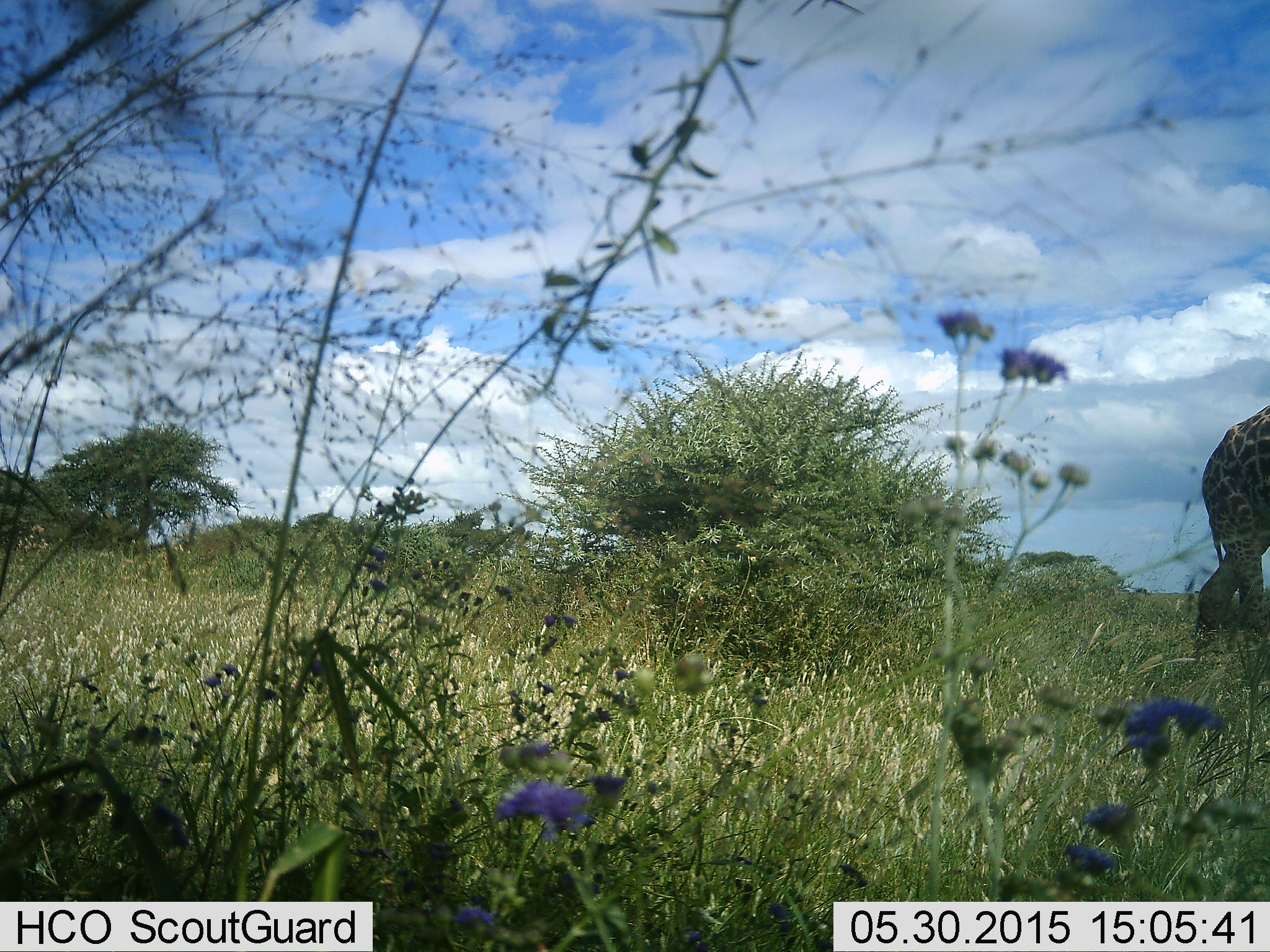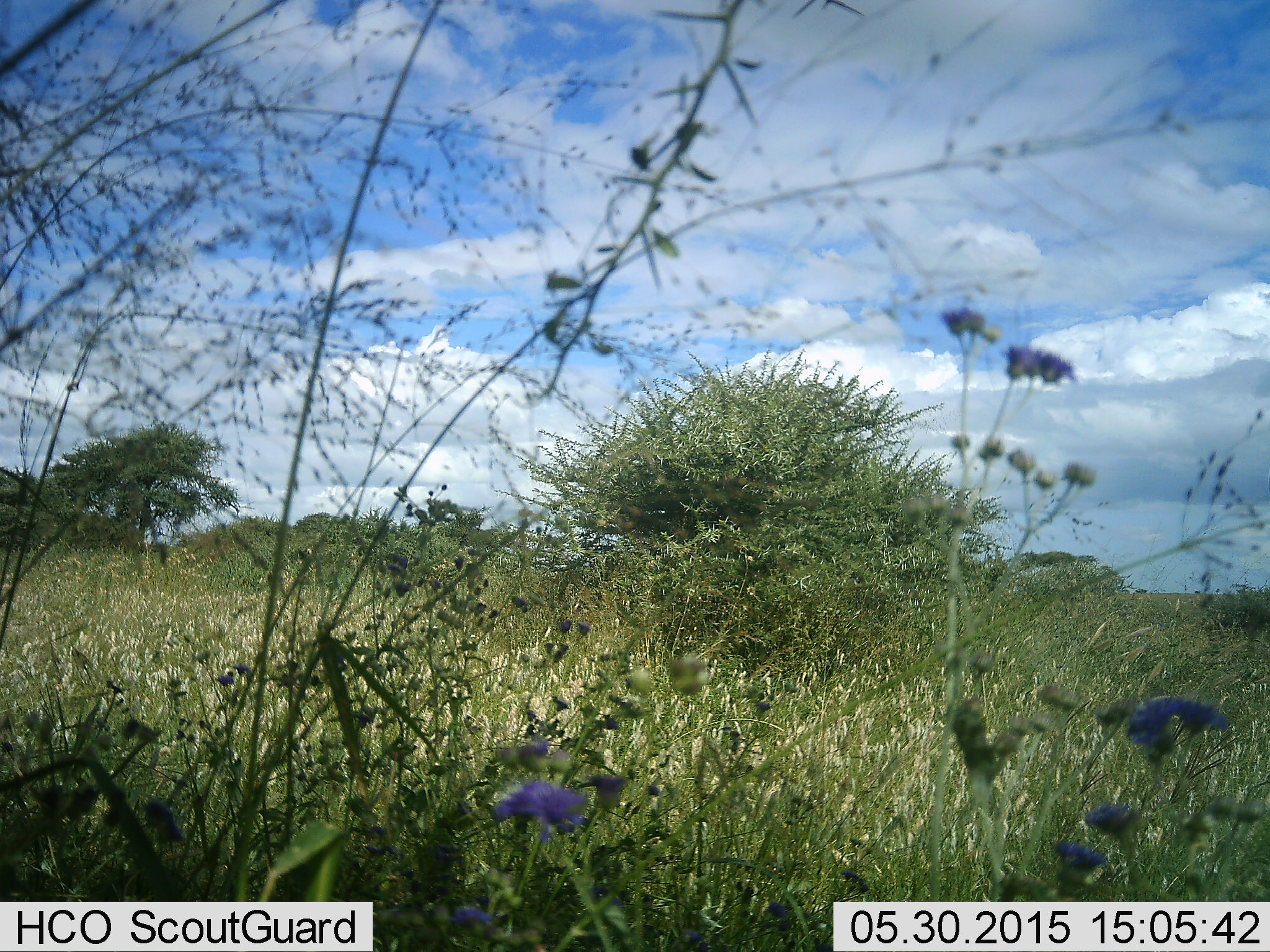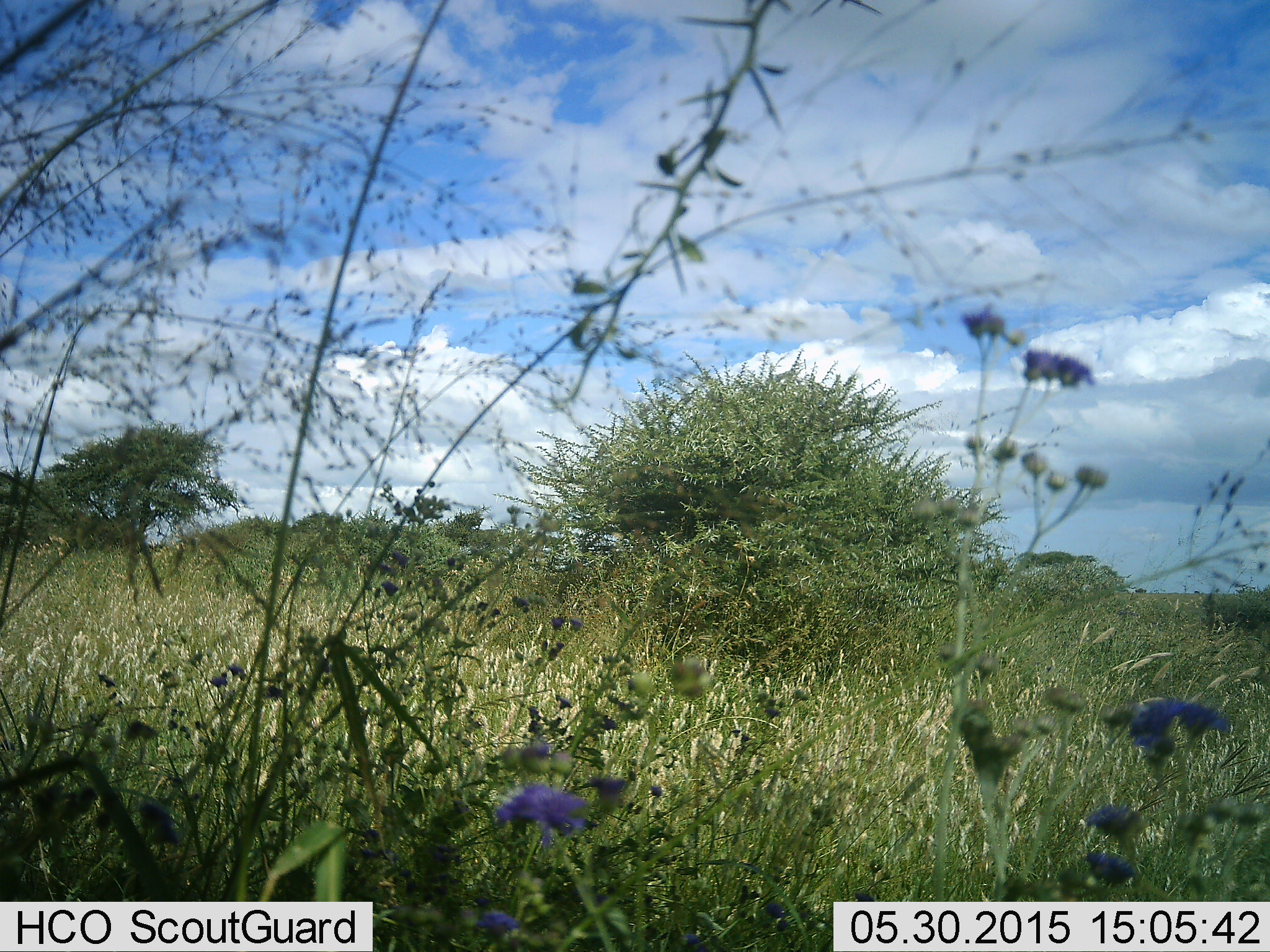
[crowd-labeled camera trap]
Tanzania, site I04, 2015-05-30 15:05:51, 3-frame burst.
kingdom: Animalia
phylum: Chordata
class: Mammalia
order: Artiodactyla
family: Giraffidae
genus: Giraffa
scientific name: Giraffa camelopardalis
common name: giraffe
Giraffe (Giraffa camelopardalis), count 1. Behavior (volunteer vote fractions): standing 10%, resting 0%, moving 100%, interacting 0%. Young present (vote fraction): 0%. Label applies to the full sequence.